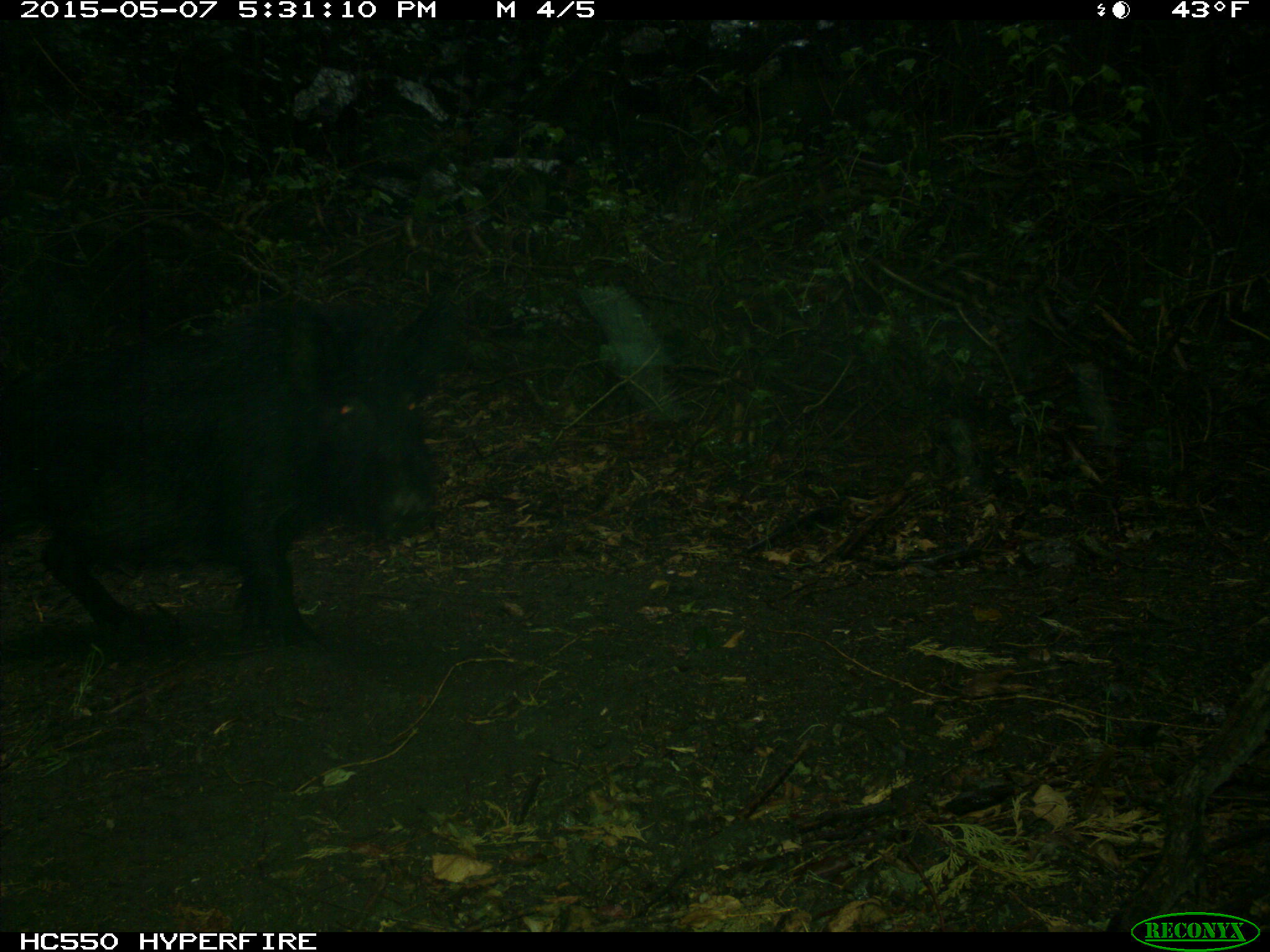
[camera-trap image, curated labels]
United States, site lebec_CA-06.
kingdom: Animalia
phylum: Chordata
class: Mammalia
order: Artiodactyla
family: Suidae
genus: Sus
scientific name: Sus scrofa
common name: wild boar